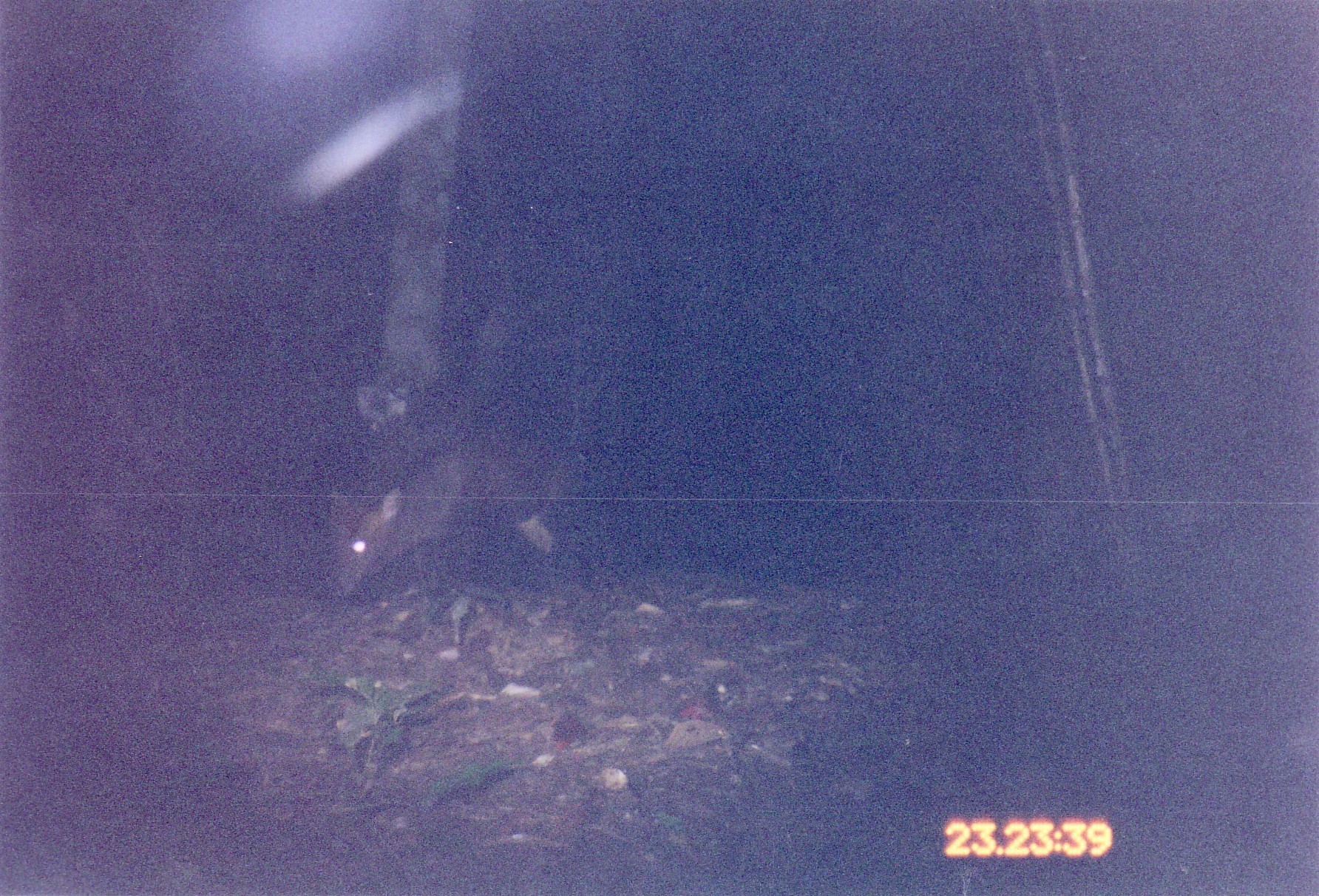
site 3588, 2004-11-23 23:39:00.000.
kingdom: Animalia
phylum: Chordata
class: Mammalia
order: Artiodactyla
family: Cervidae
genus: Muntiacus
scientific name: Muntiacus rooseveltorum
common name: roosevelts' muntjac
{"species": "Muntiacus rooseveltorum (roosevelts' muntjac)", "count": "1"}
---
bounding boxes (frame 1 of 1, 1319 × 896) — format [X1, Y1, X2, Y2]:
muntiacus rooseveltorum: [324, 439, 571, 596]